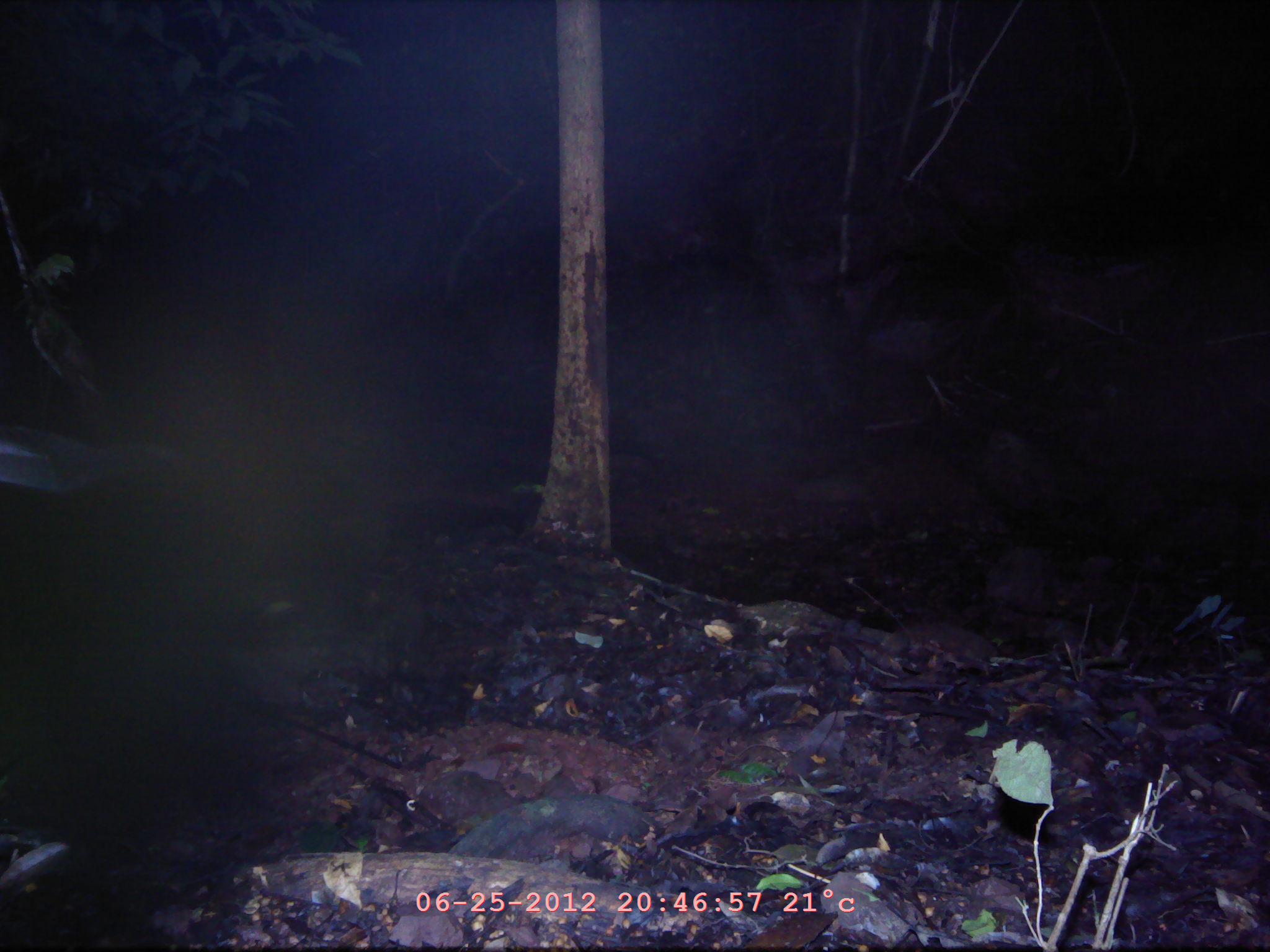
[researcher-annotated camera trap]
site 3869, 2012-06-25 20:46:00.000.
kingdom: Animalia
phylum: Chordata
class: Mammalia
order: Chiroptera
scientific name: Chiroptera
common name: bats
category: unknown bat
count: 1